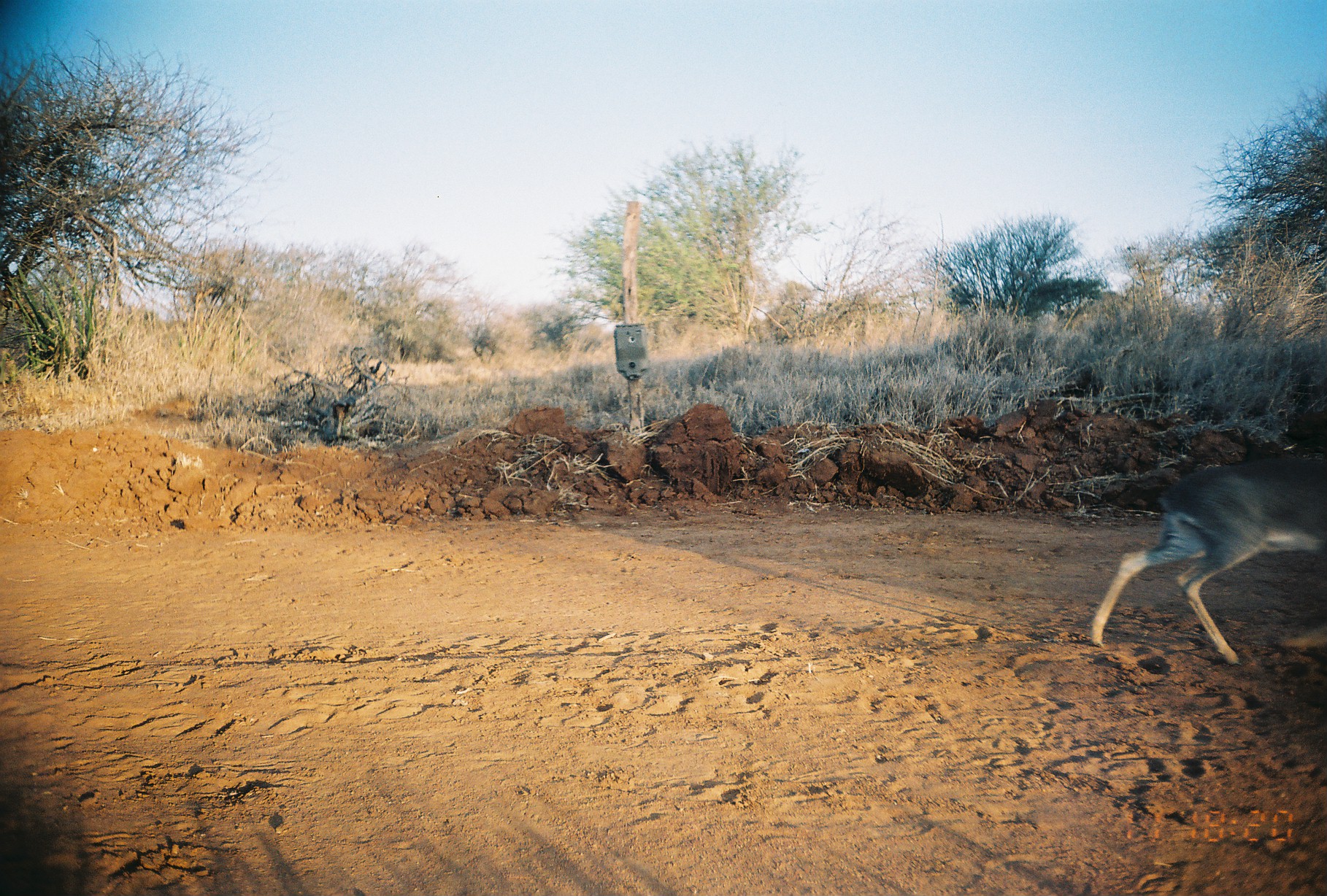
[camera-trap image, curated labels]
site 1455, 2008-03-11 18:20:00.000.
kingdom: Animalia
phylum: Chordata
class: Mammalia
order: Artiodactyla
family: Bovidae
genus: Madoqua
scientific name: Madoqua guentheri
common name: günther's dik-dik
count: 1